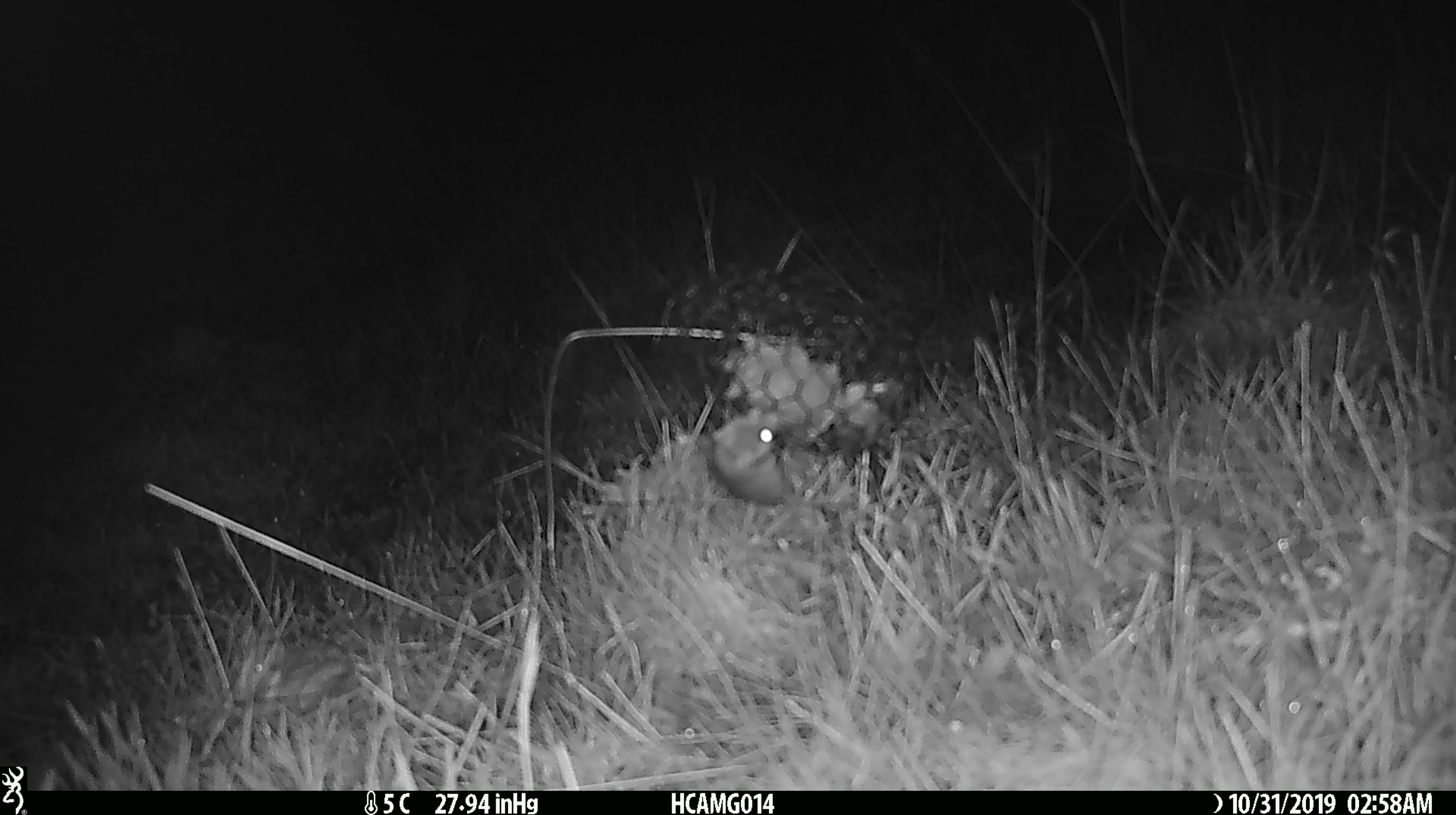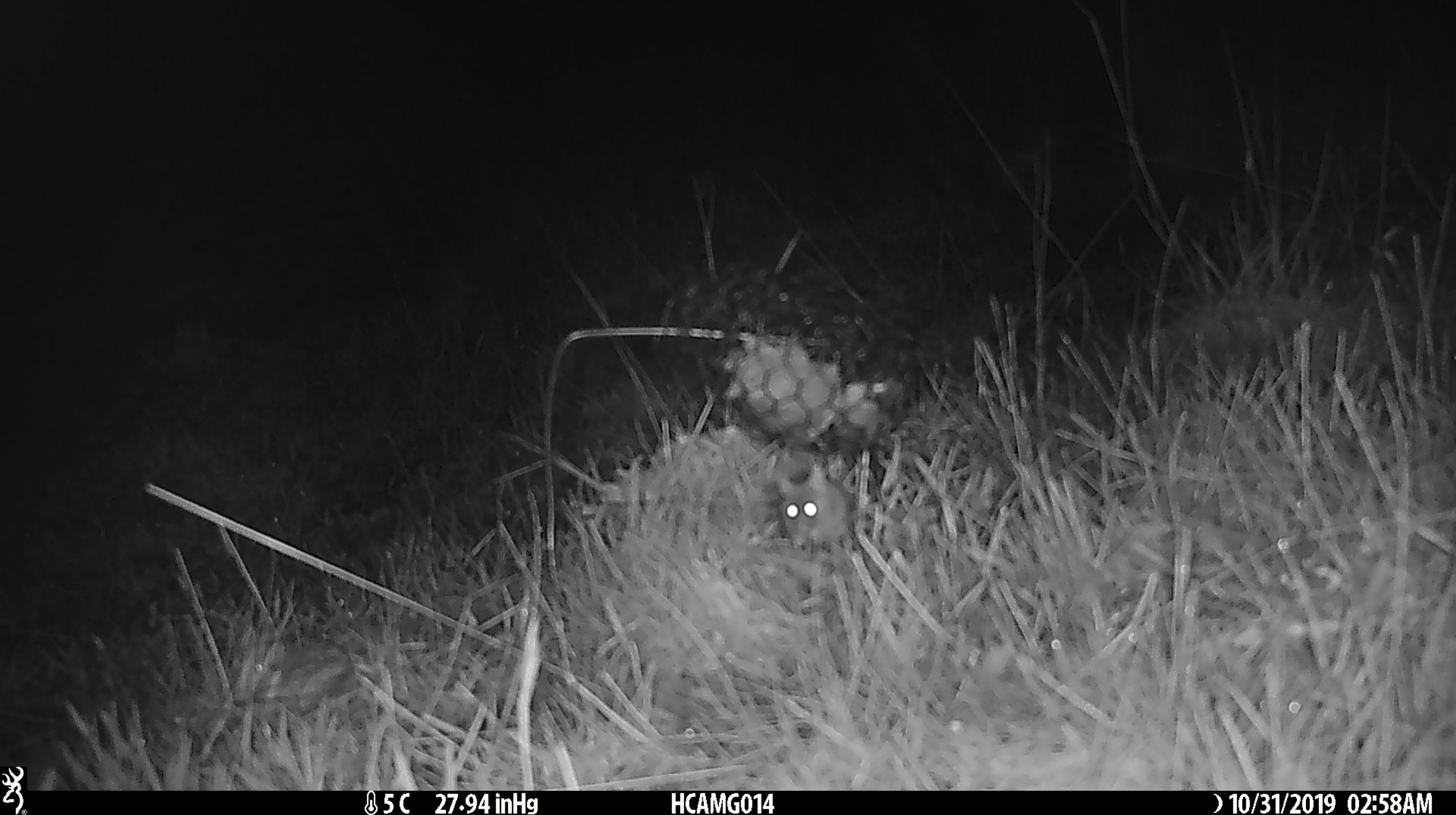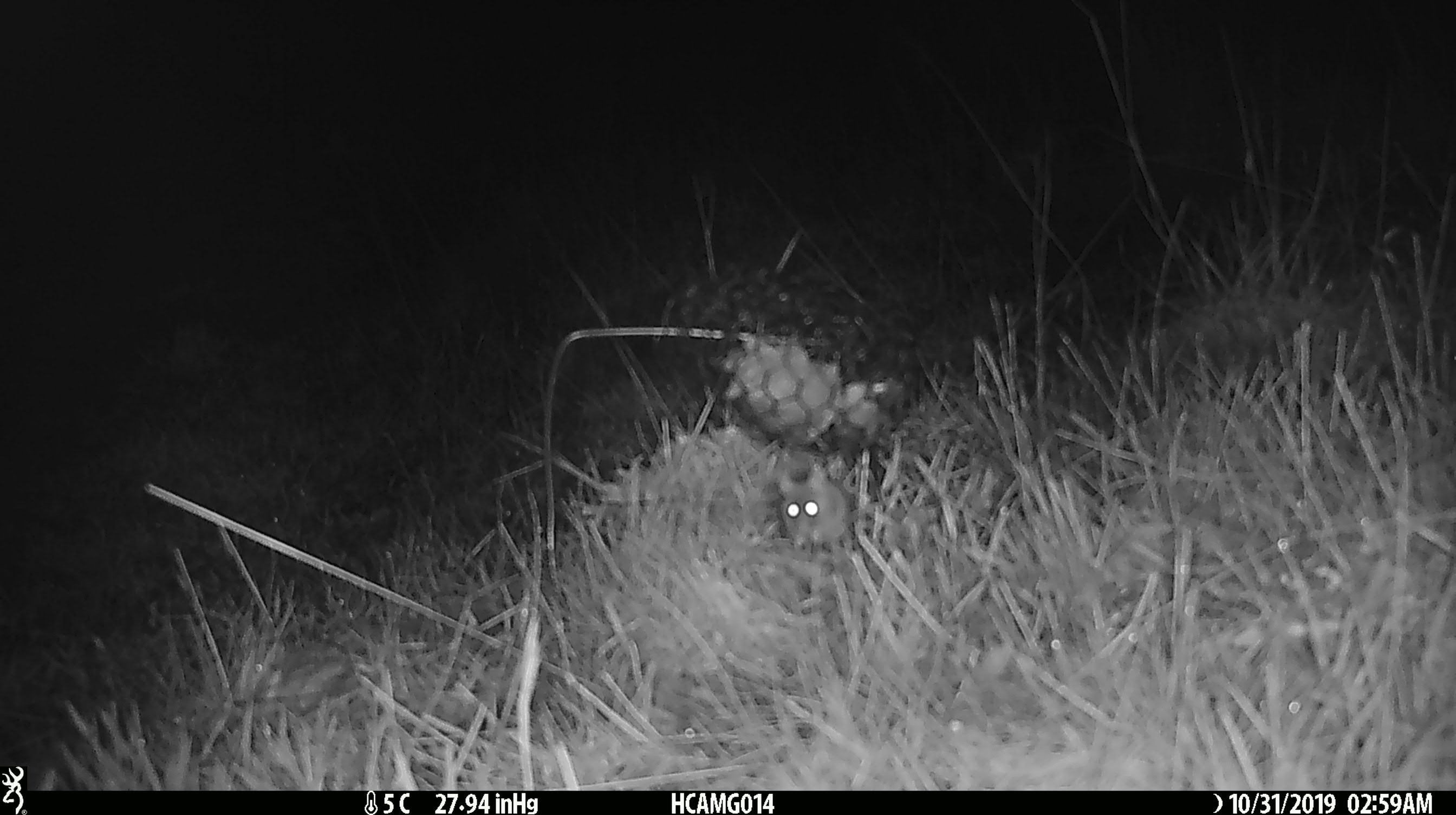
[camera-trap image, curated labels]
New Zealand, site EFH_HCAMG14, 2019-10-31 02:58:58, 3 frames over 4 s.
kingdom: Animalia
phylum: Chordata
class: Mammalia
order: Rodentia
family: Muridae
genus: Mus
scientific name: Mus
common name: mouse